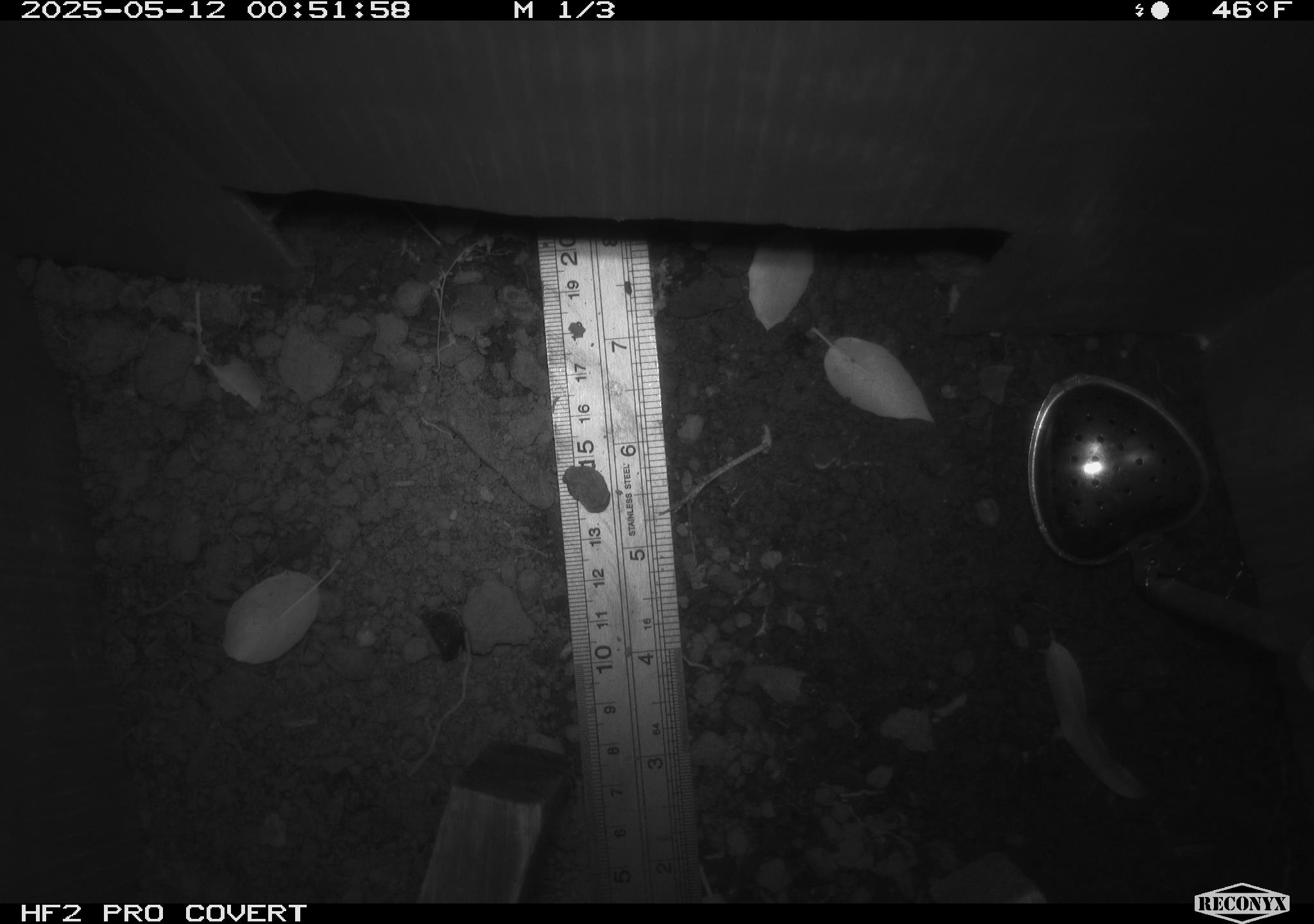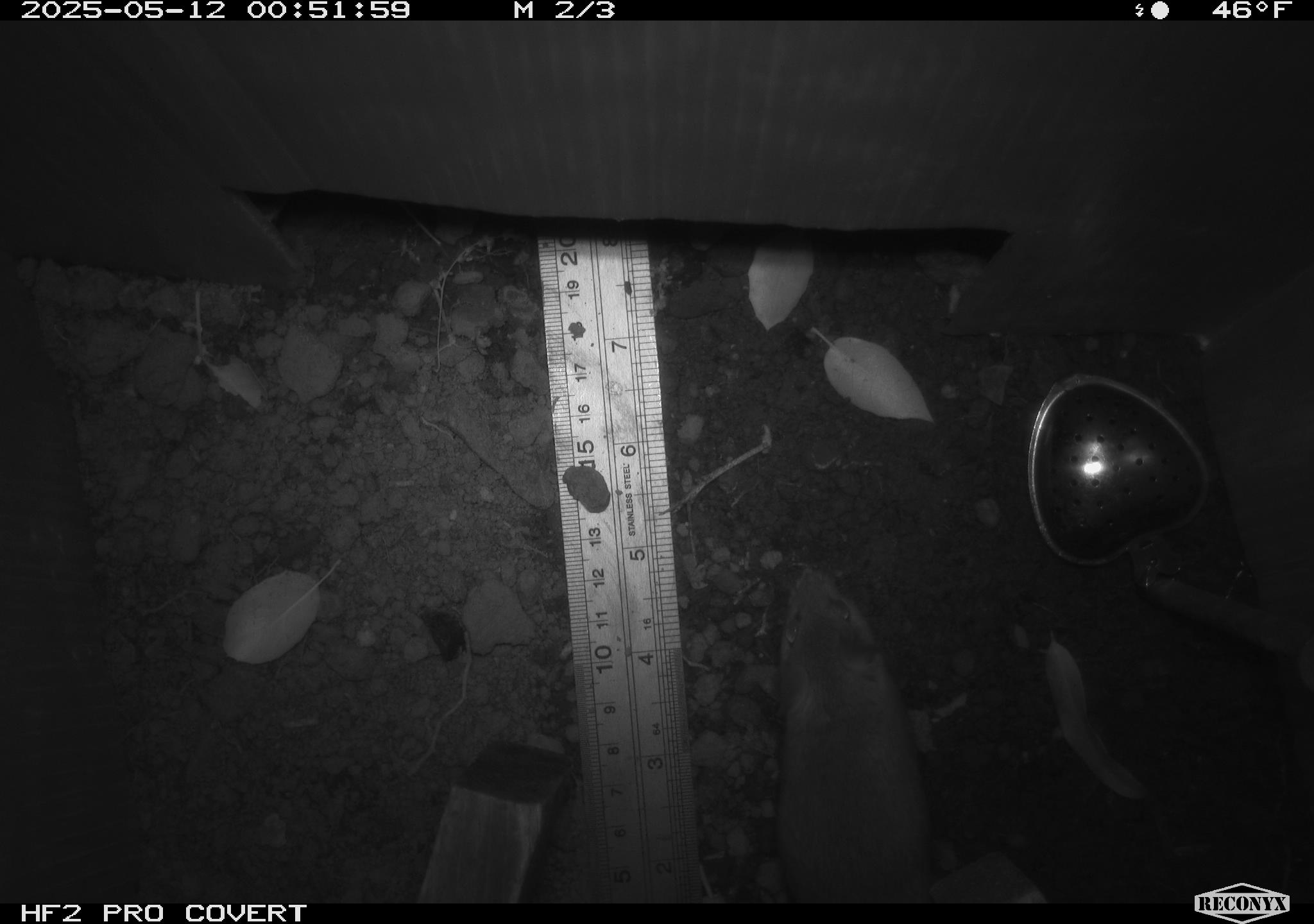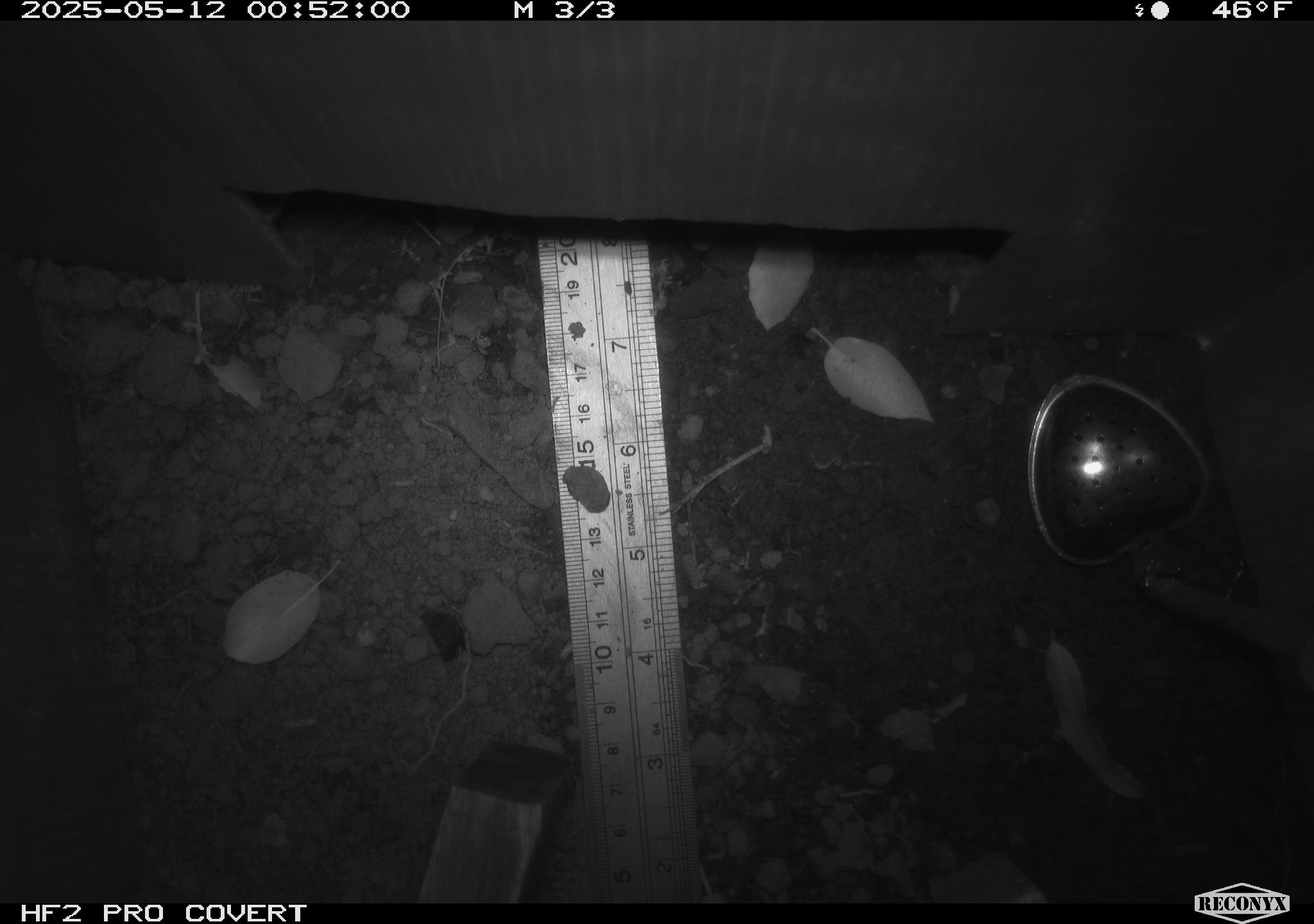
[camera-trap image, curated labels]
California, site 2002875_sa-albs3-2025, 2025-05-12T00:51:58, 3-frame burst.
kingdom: Animalia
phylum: Chordata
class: Mammalia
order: Rodentia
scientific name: Rodentia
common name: mouse species